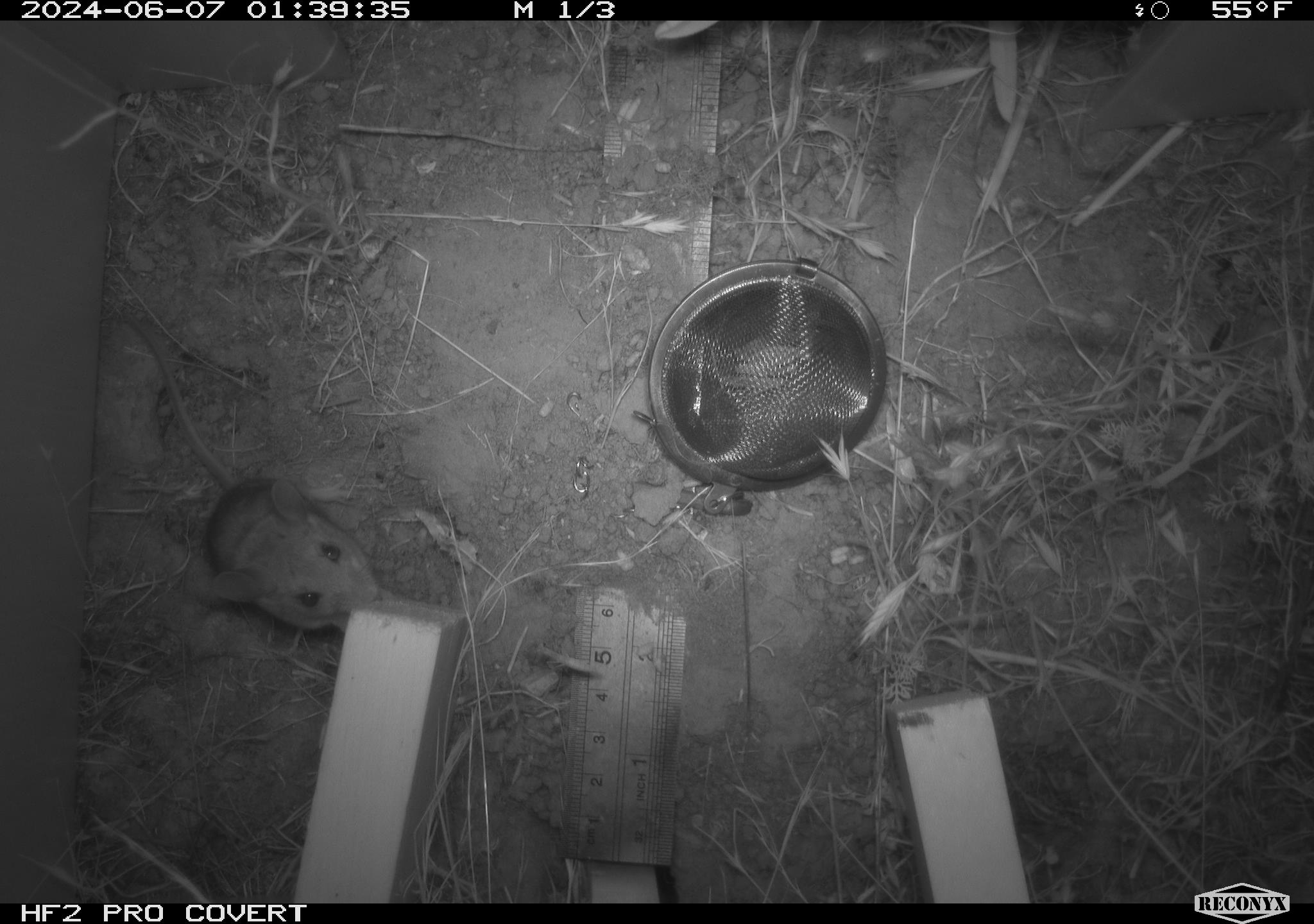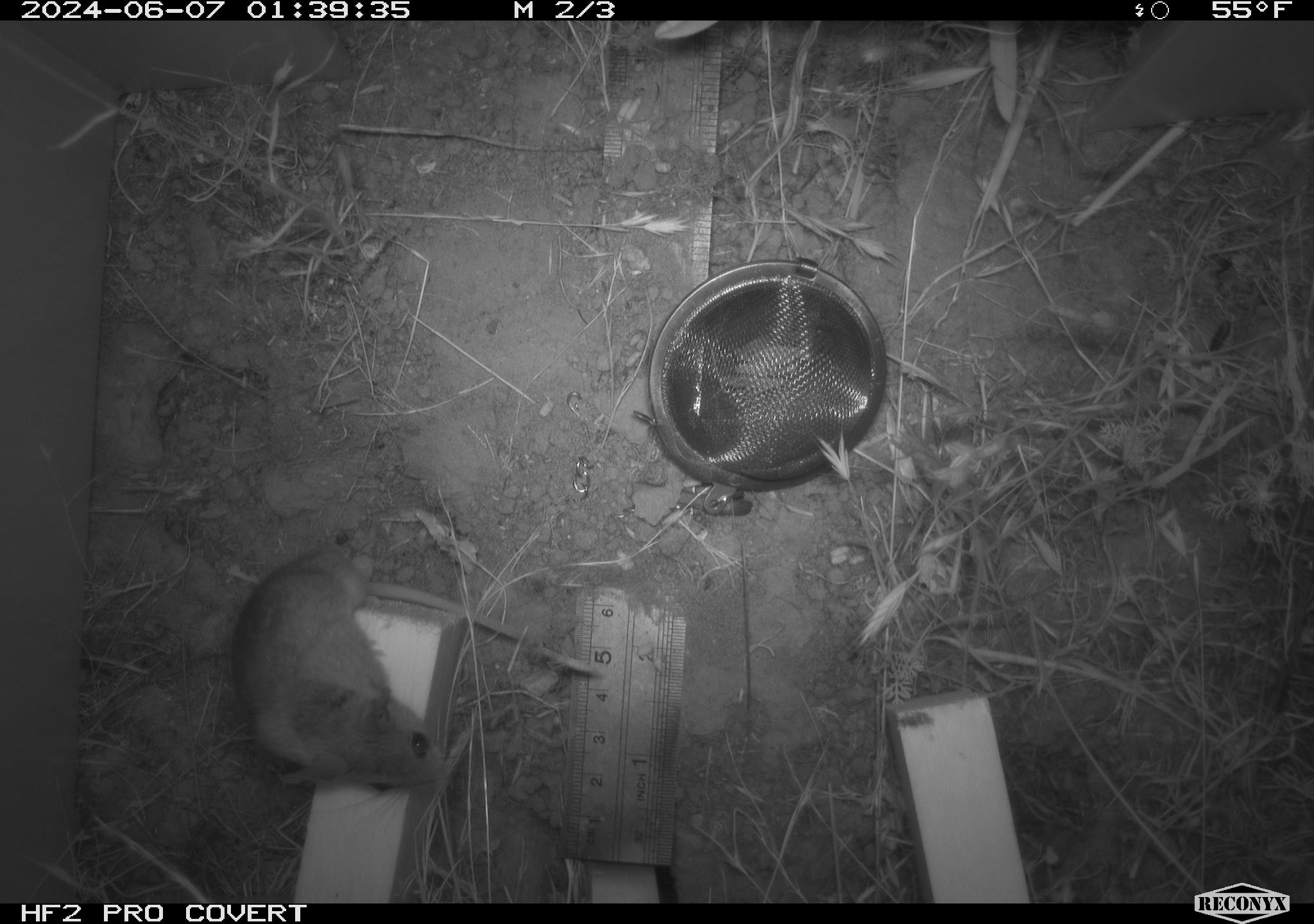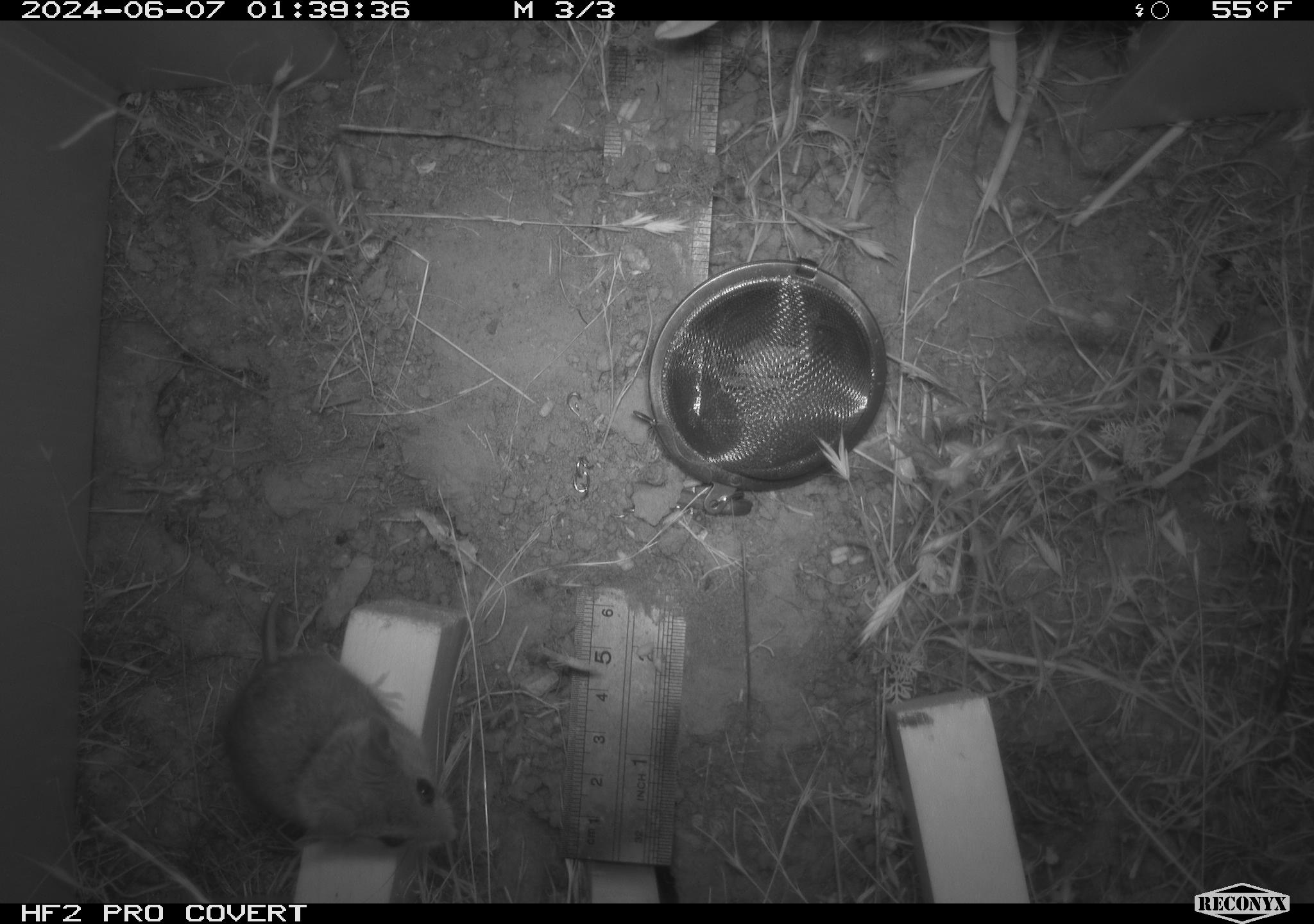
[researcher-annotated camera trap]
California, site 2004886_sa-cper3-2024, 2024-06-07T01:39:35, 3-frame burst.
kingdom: Animalia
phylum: Chordata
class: Mammalia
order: Rodentia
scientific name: Rodentia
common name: rodent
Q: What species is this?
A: Rodent (Rodentia).